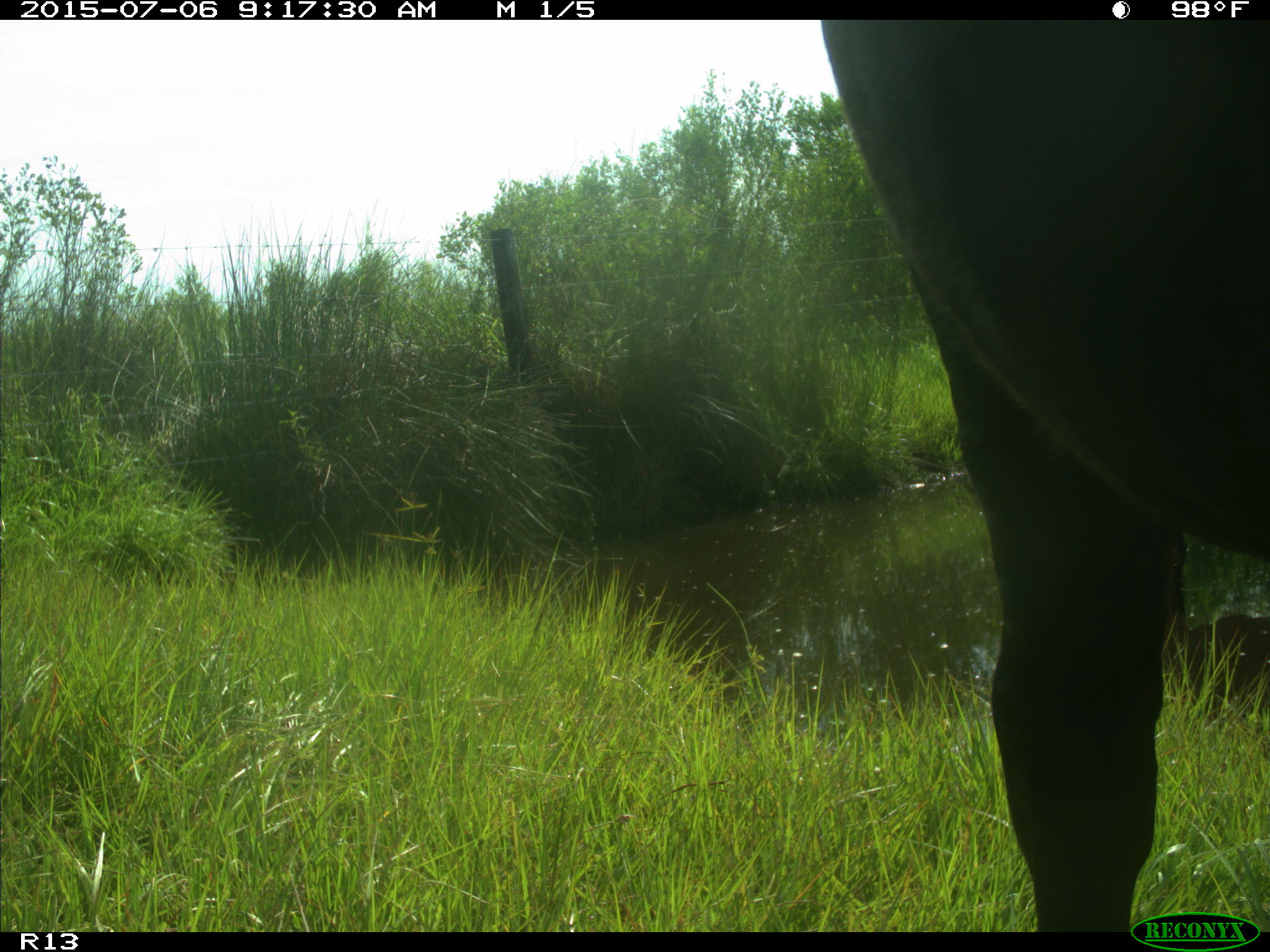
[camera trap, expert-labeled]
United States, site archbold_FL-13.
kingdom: Animalia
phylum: Chordata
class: Mammalia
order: Artiodactyla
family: Bovidae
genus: Bos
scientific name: Bos taurus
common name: domestic cow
Bos taurus (domestic cow).